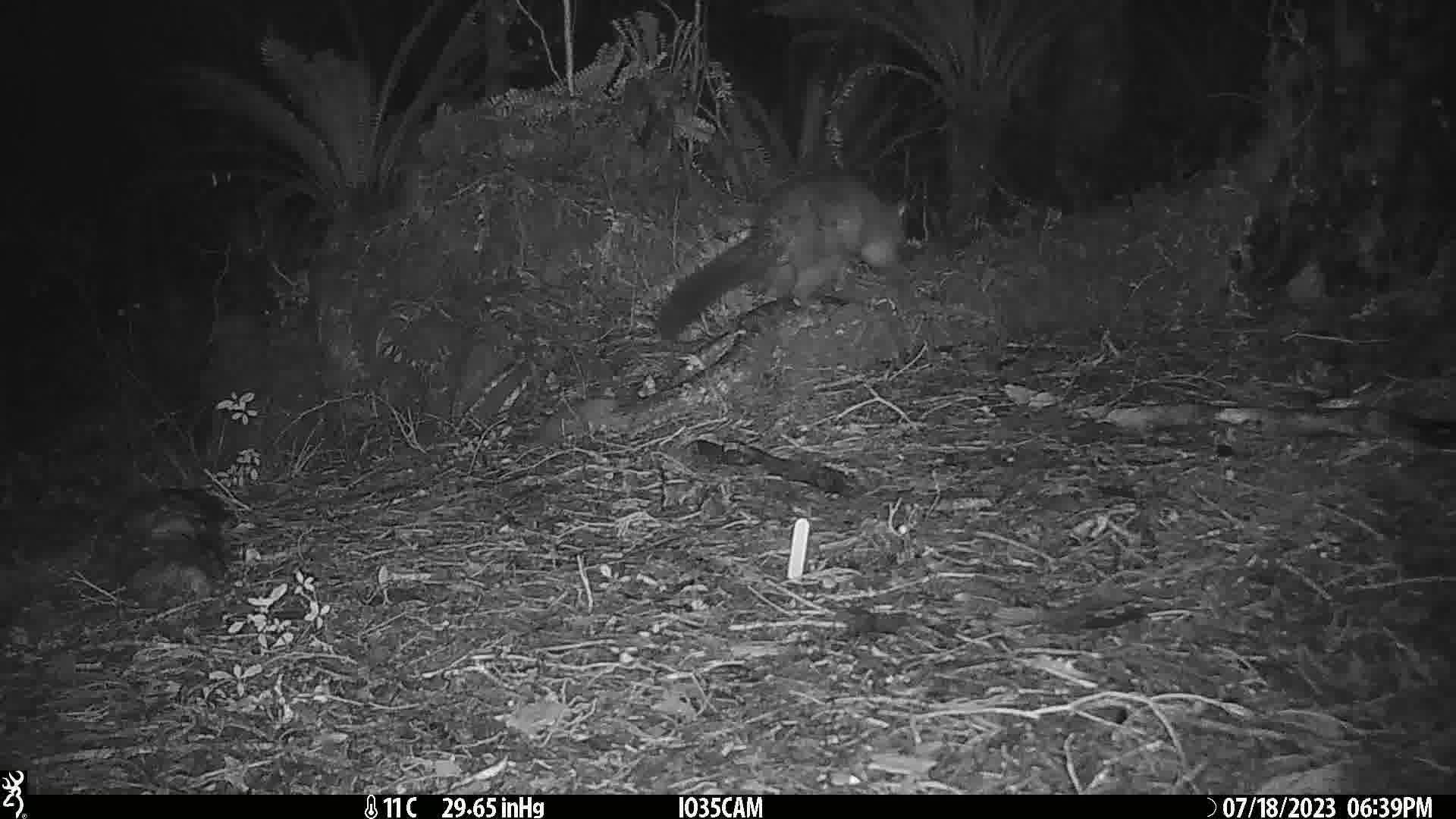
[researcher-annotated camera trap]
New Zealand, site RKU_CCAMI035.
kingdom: Animalia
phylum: Chordata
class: Mammalia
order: Diprotodontia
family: Phalangeridae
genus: Trichosurus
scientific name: Trichosurus vulpecula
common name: common brushtail possum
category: possum